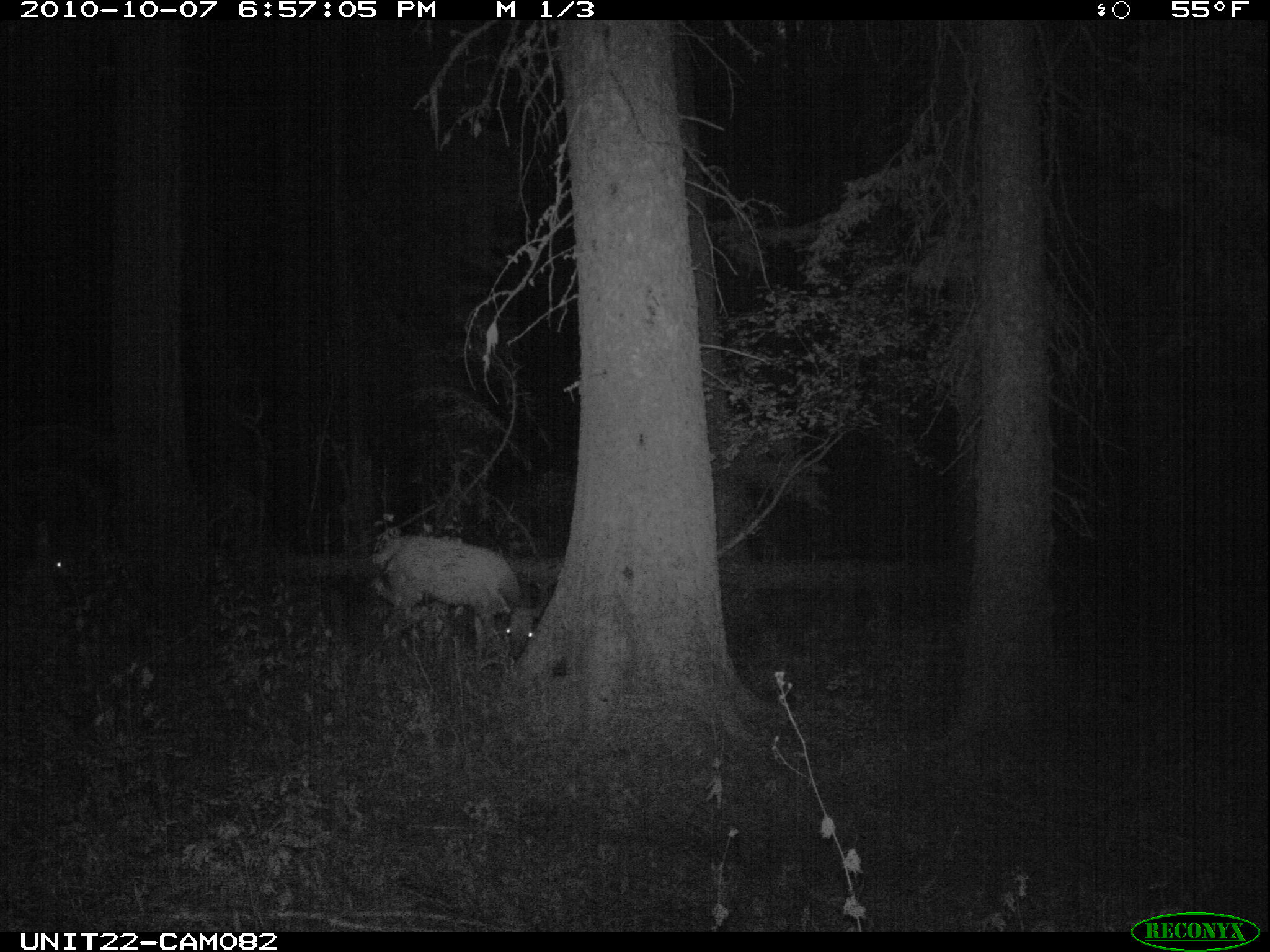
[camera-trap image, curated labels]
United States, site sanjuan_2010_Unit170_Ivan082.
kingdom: Animalia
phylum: Chordata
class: Mammalia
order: Artiodactyla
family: Cervidae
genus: Cervus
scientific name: Cervus elaphus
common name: red deer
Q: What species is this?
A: Cervus elaphus (red deer).